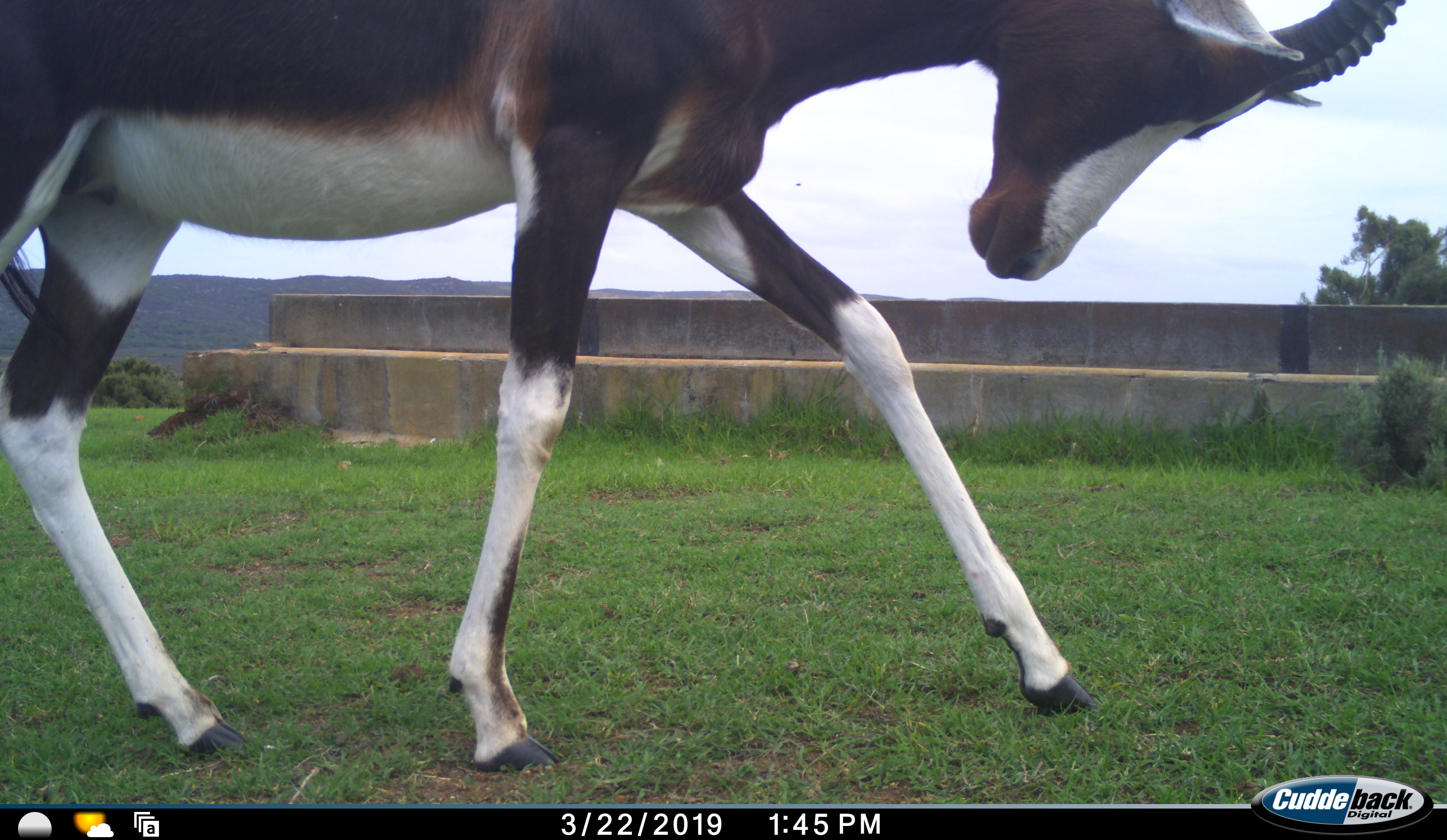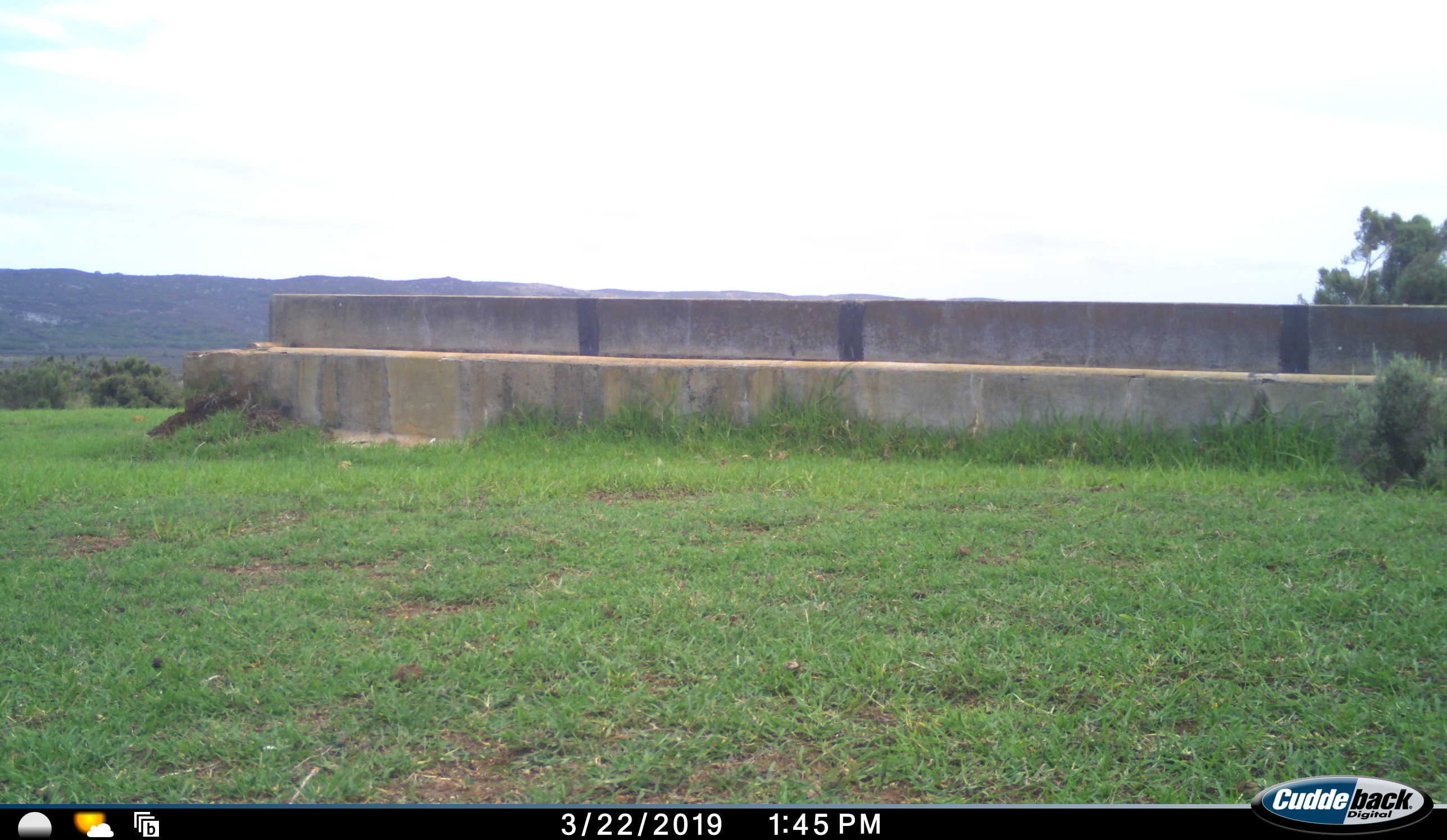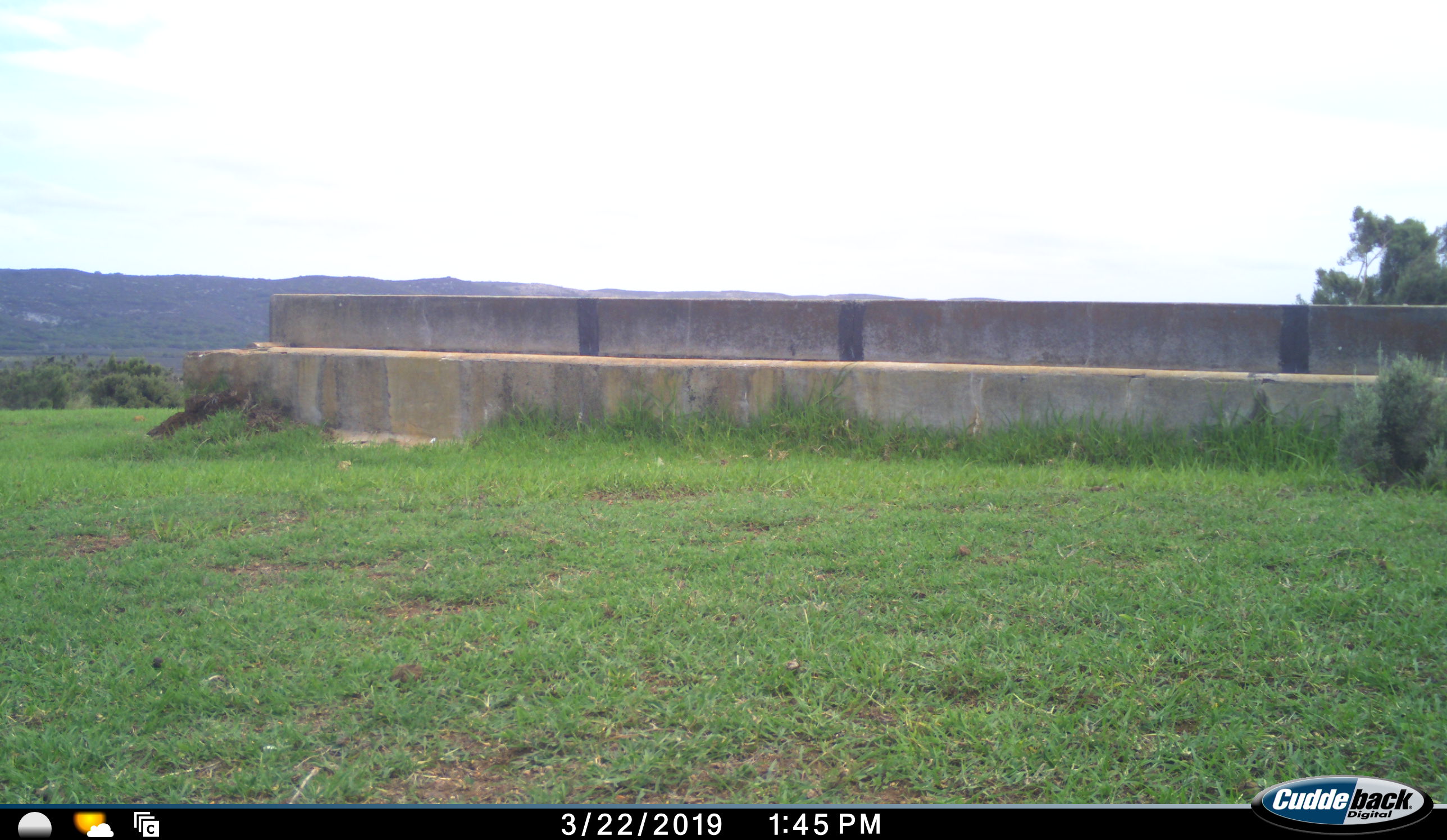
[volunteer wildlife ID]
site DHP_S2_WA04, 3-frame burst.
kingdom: Animalia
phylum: Chordata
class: Mammalia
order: Artiodactyla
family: Bovidae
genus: Damaliscus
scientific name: Damaliscus pygargus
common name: bontebok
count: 1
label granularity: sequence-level